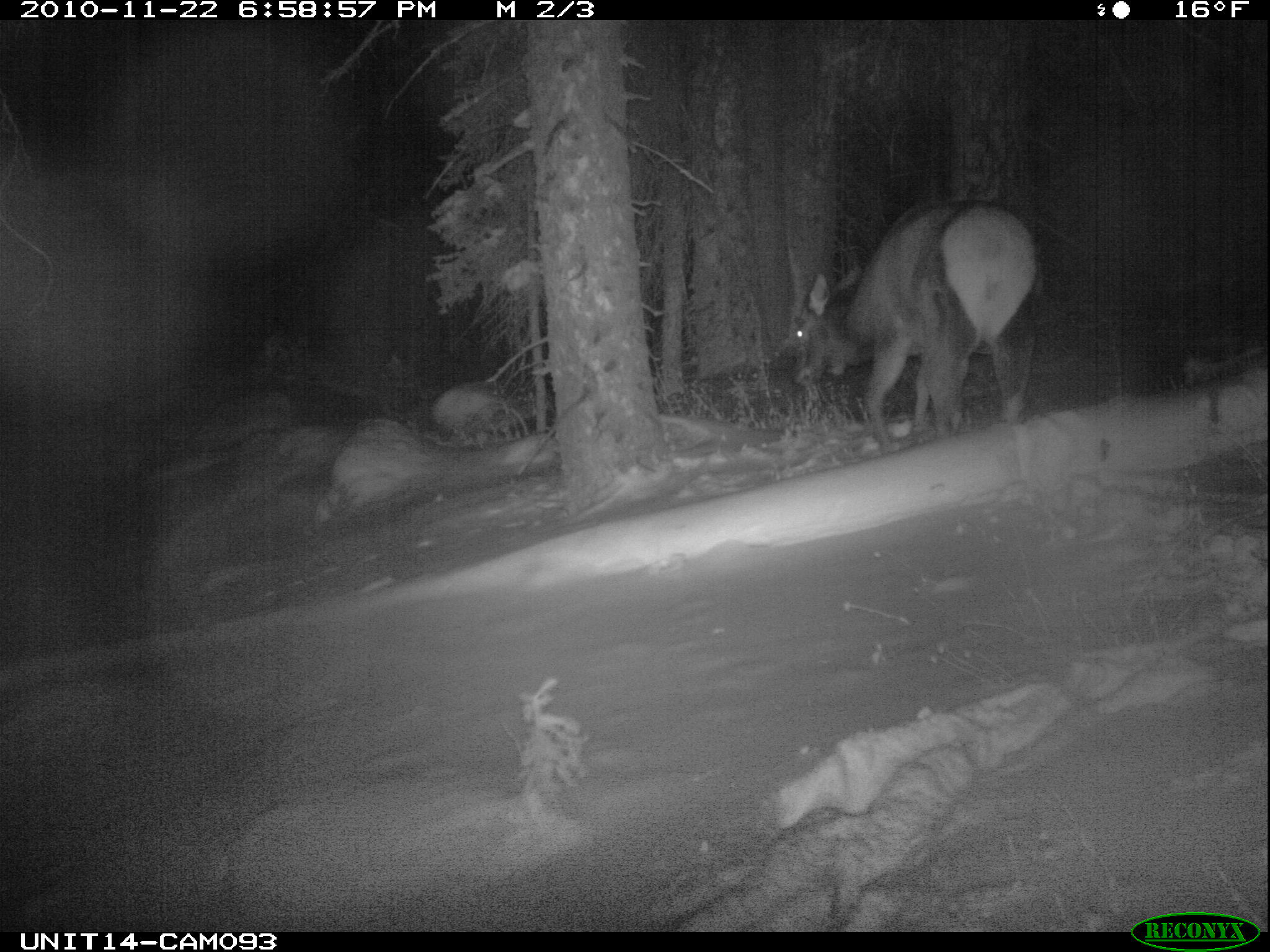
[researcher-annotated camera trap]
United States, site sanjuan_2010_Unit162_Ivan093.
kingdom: Animalia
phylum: Chordata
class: Mammalia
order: Artiodactyla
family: Cervidae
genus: Cervus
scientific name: Cervus elaphus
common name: red deer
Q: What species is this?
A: Cervus elaphus (red deer).